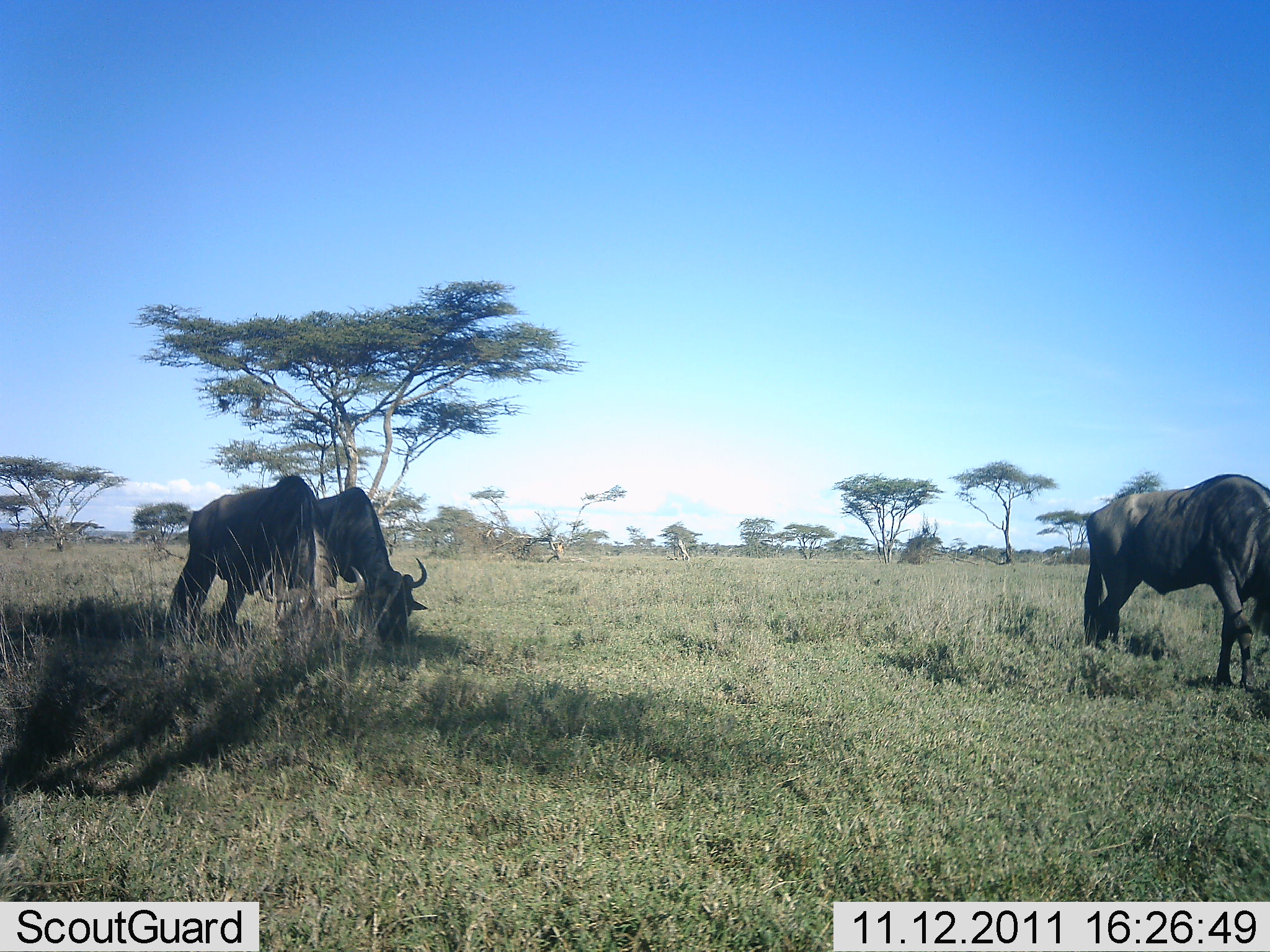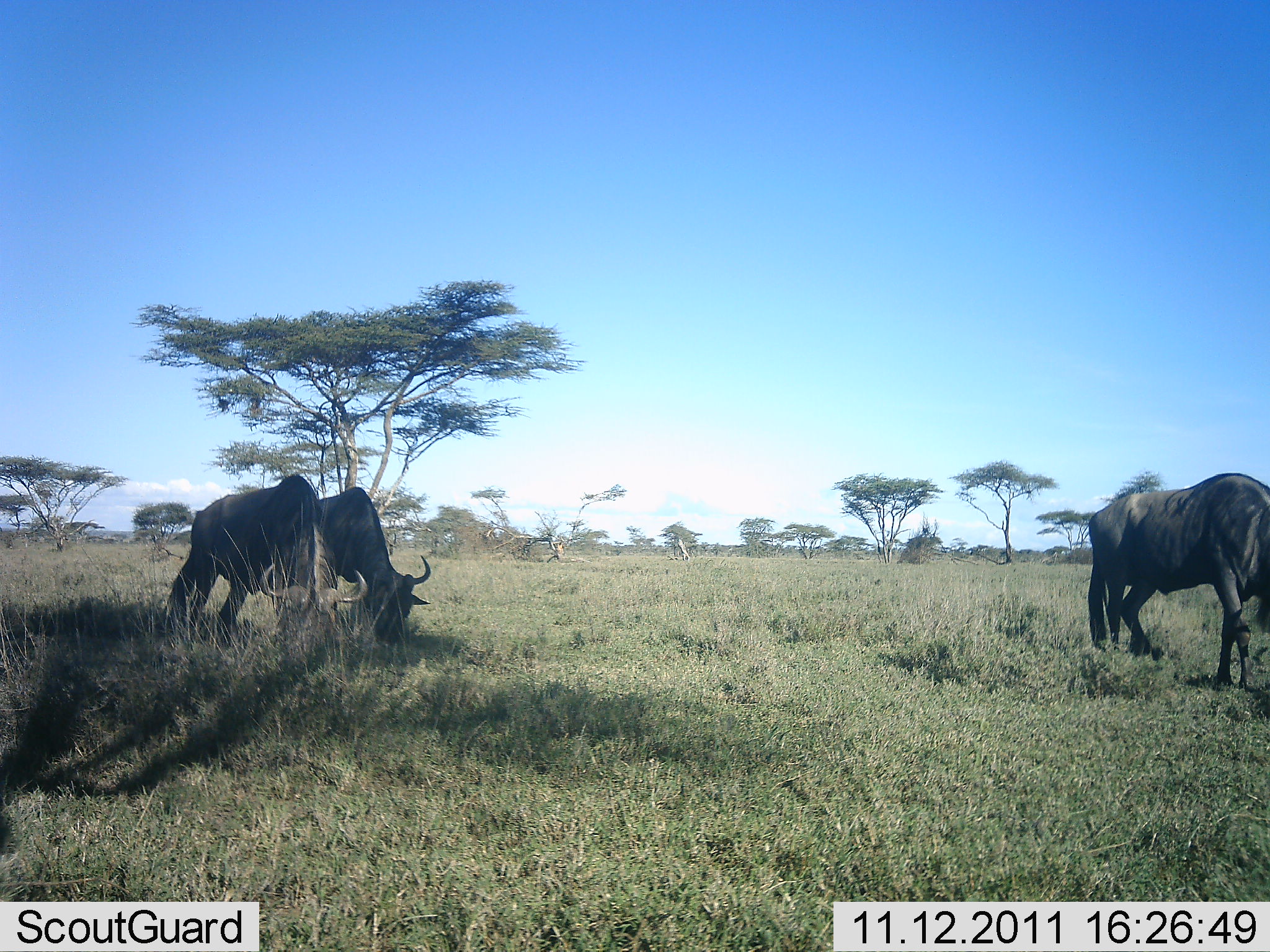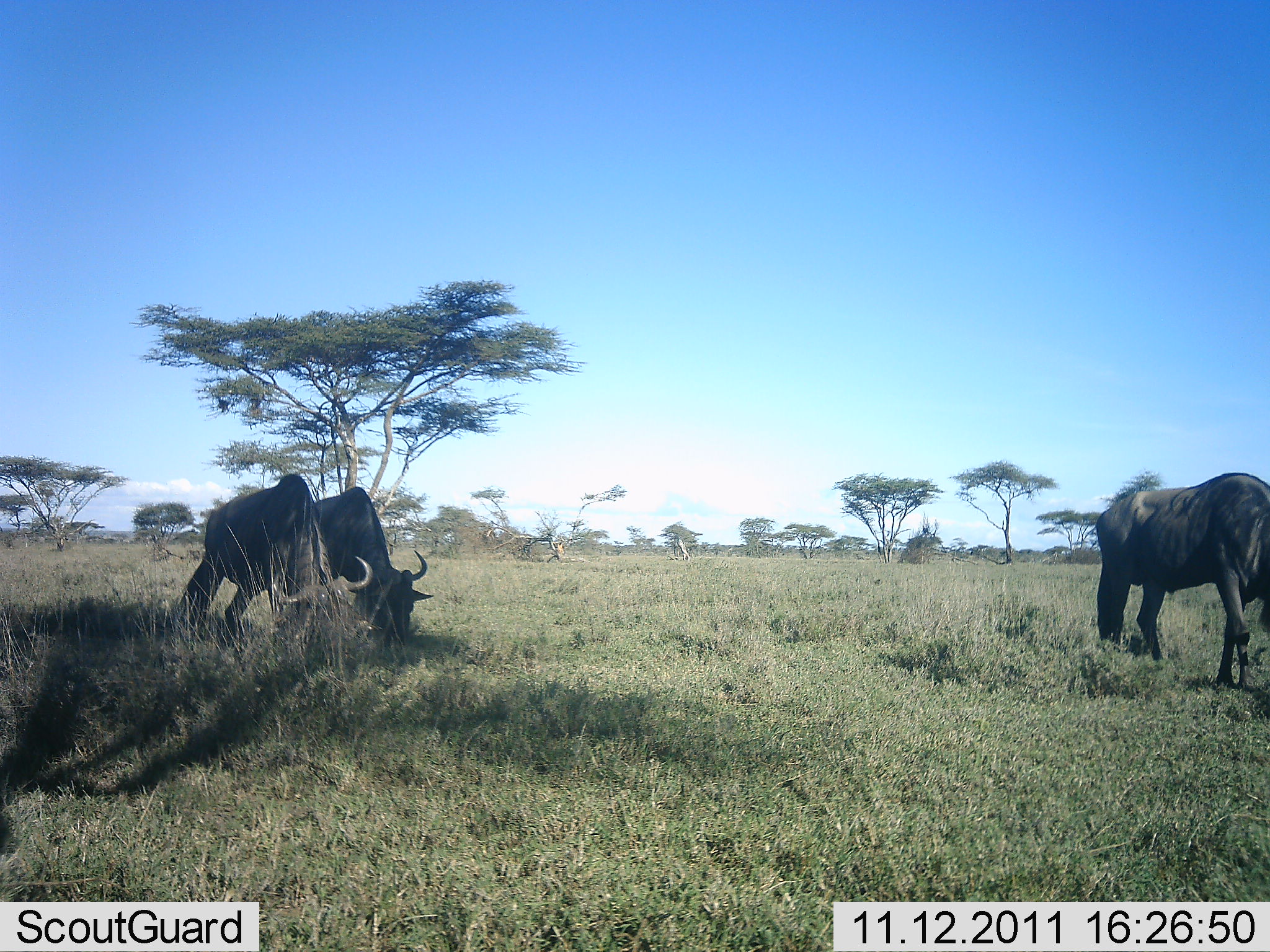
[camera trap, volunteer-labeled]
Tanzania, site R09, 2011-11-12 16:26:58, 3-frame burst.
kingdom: Animalia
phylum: Chordata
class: Mammalia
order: Artiodactyla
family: Bovidae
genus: Connochaetes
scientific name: Connochaetes taurinus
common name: blue wildebeest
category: wildebeest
Wildebeest (blue wildebeest) (Connochaetes taurinus), count 3. Behavior (volunteer vote fractions): standing 23%, resting 0%, moving 8%, interacting 0%. Young present (vote fraction): 0%. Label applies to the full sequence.